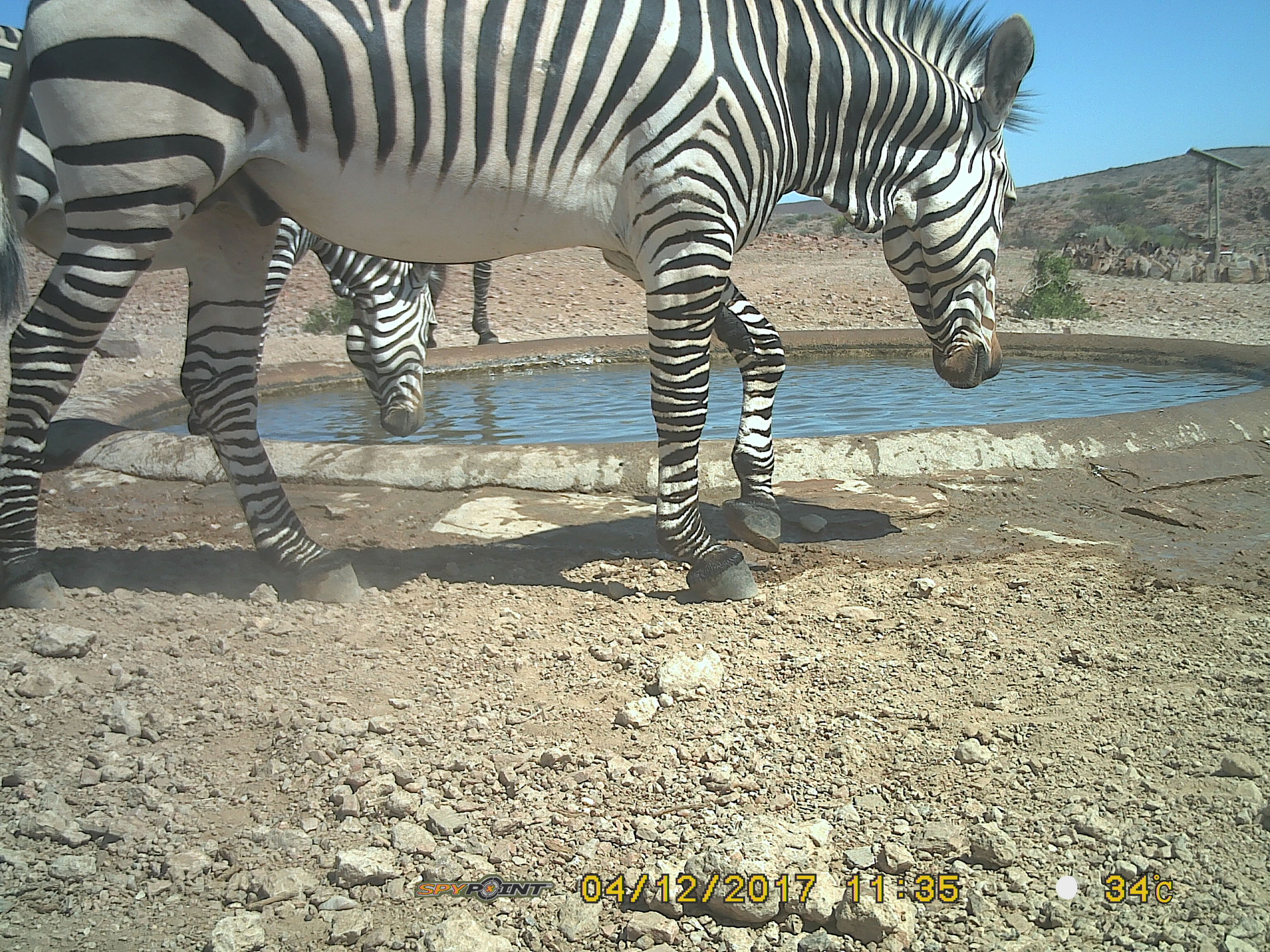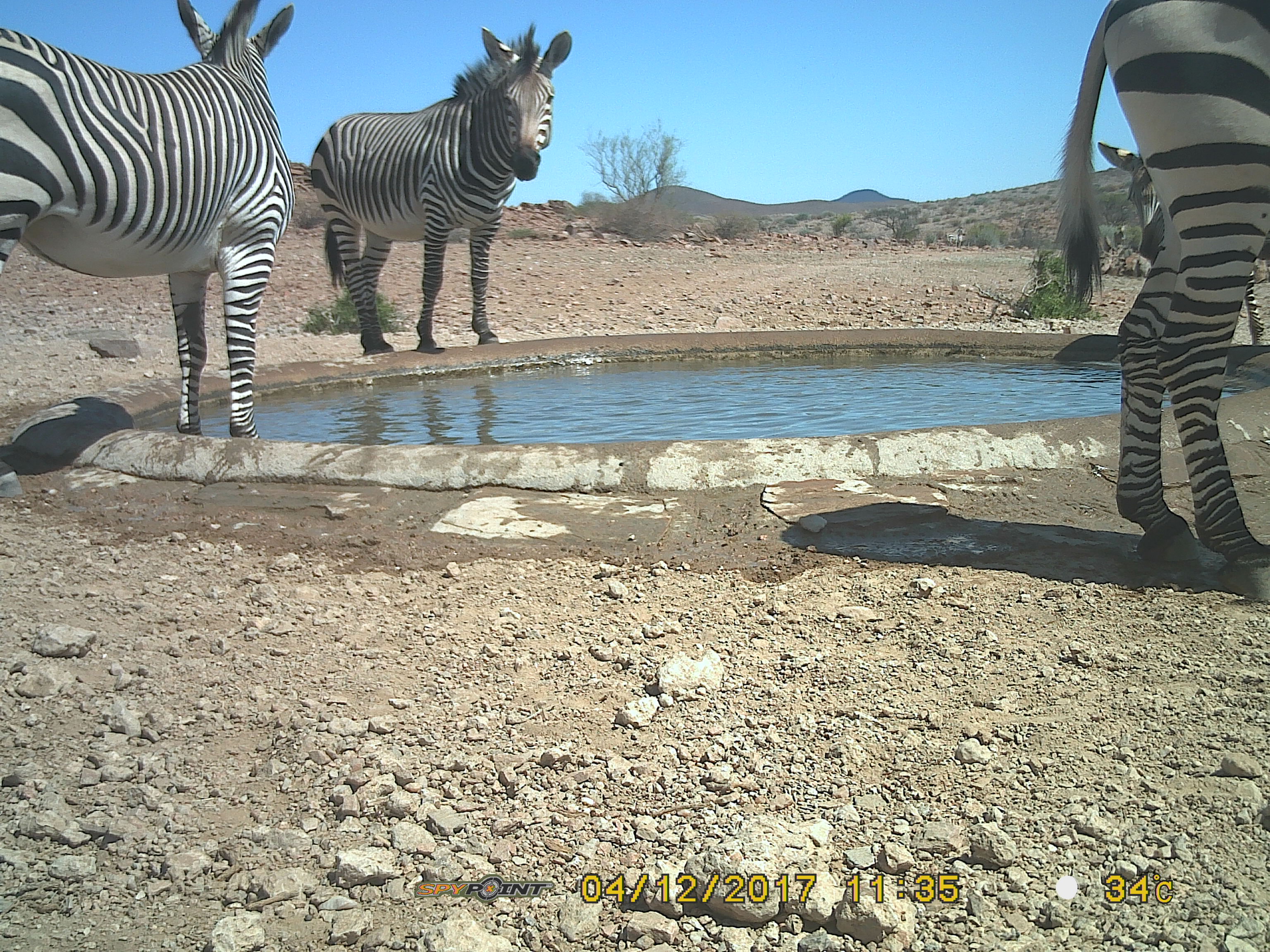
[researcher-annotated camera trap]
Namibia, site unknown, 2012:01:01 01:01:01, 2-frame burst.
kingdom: Animalia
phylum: Chordata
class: Mammalia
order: Perissodactyla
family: Equidae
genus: Equus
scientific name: Equus zebra hartmannae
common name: hartmann's mountain zebra